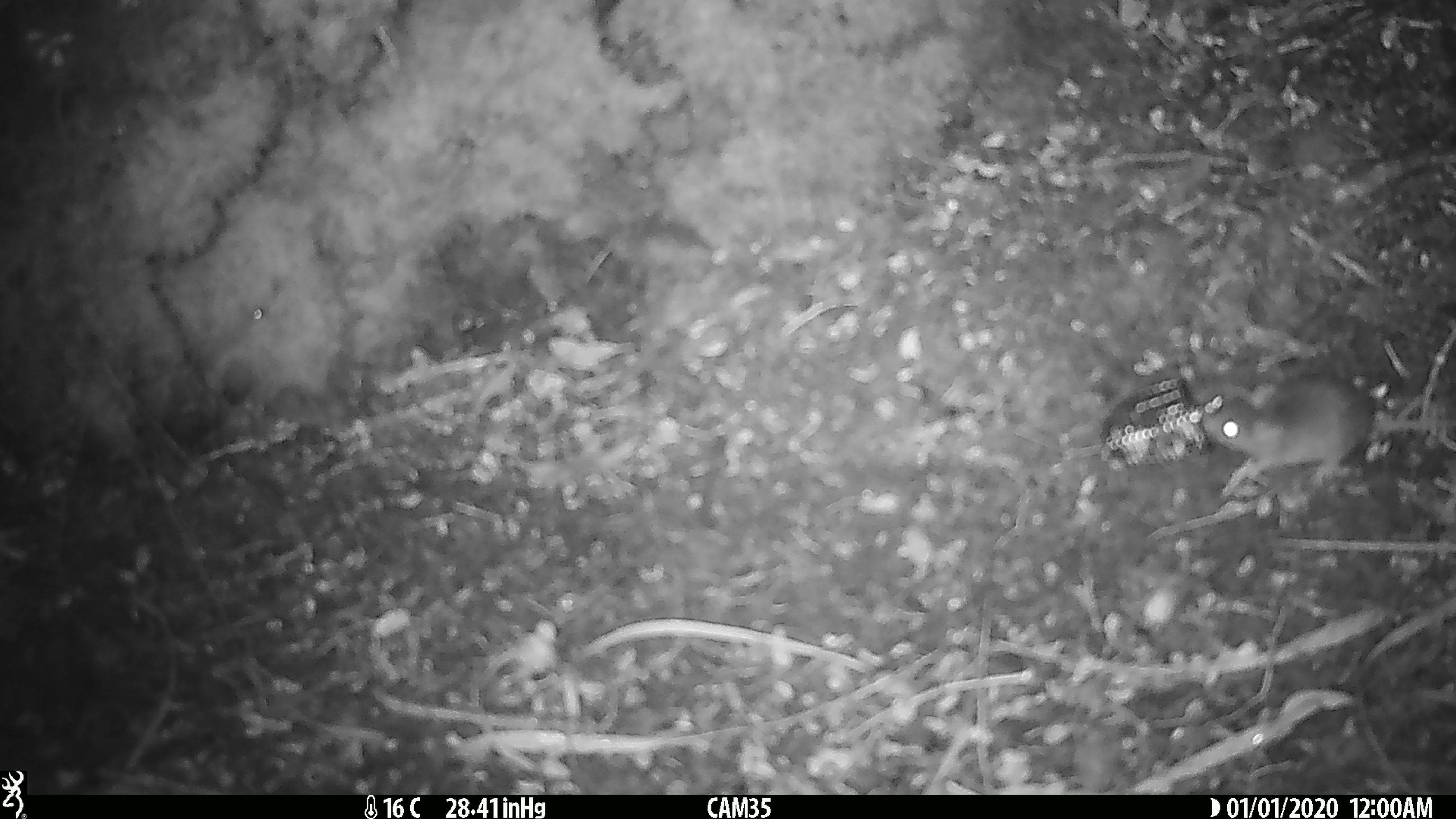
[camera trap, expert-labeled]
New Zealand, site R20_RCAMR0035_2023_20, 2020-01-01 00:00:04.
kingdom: Animalia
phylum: Chordata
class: Mammalia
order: Rodentia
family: Muridae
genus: Mus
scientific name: Mus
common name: mouse